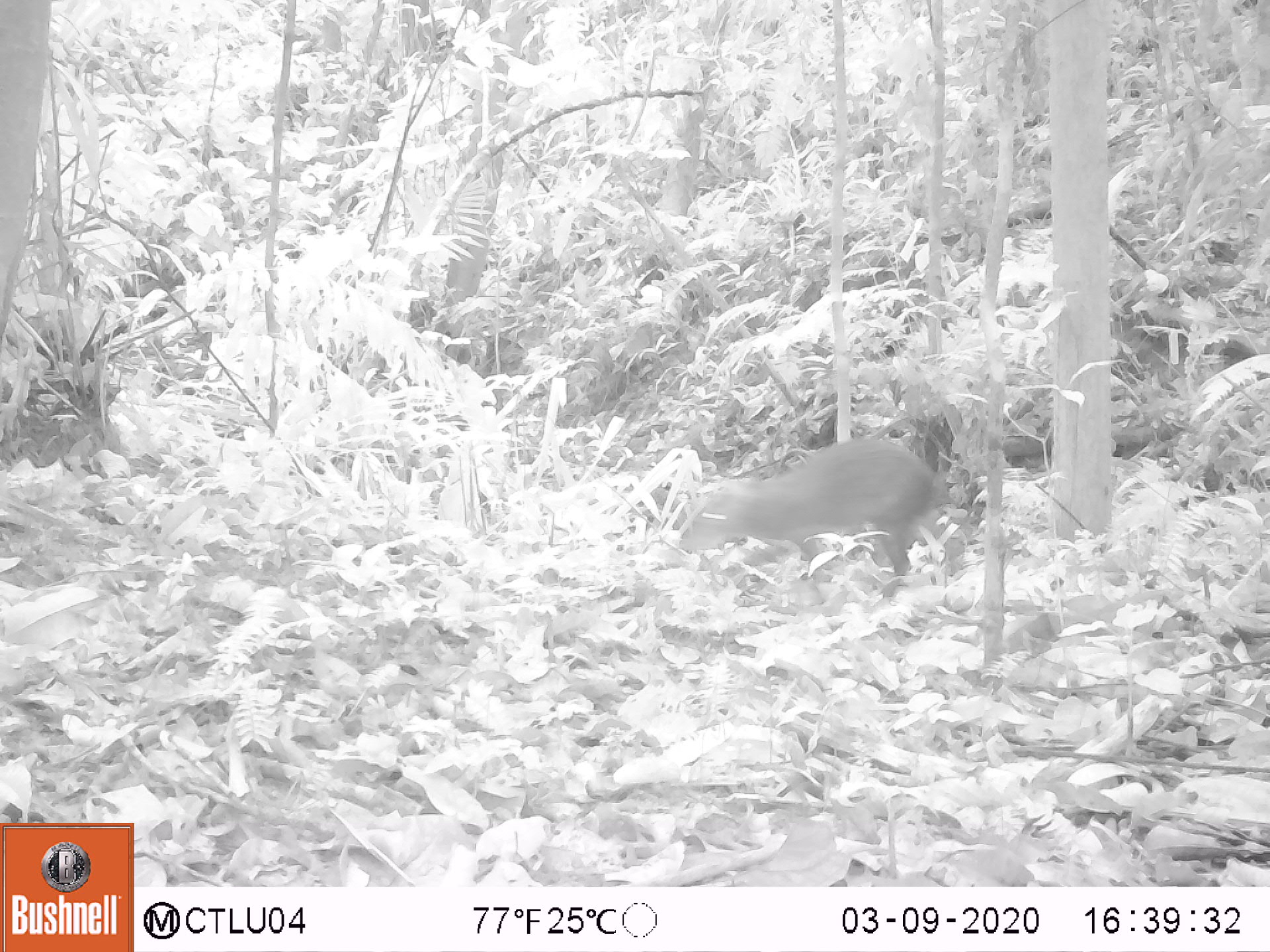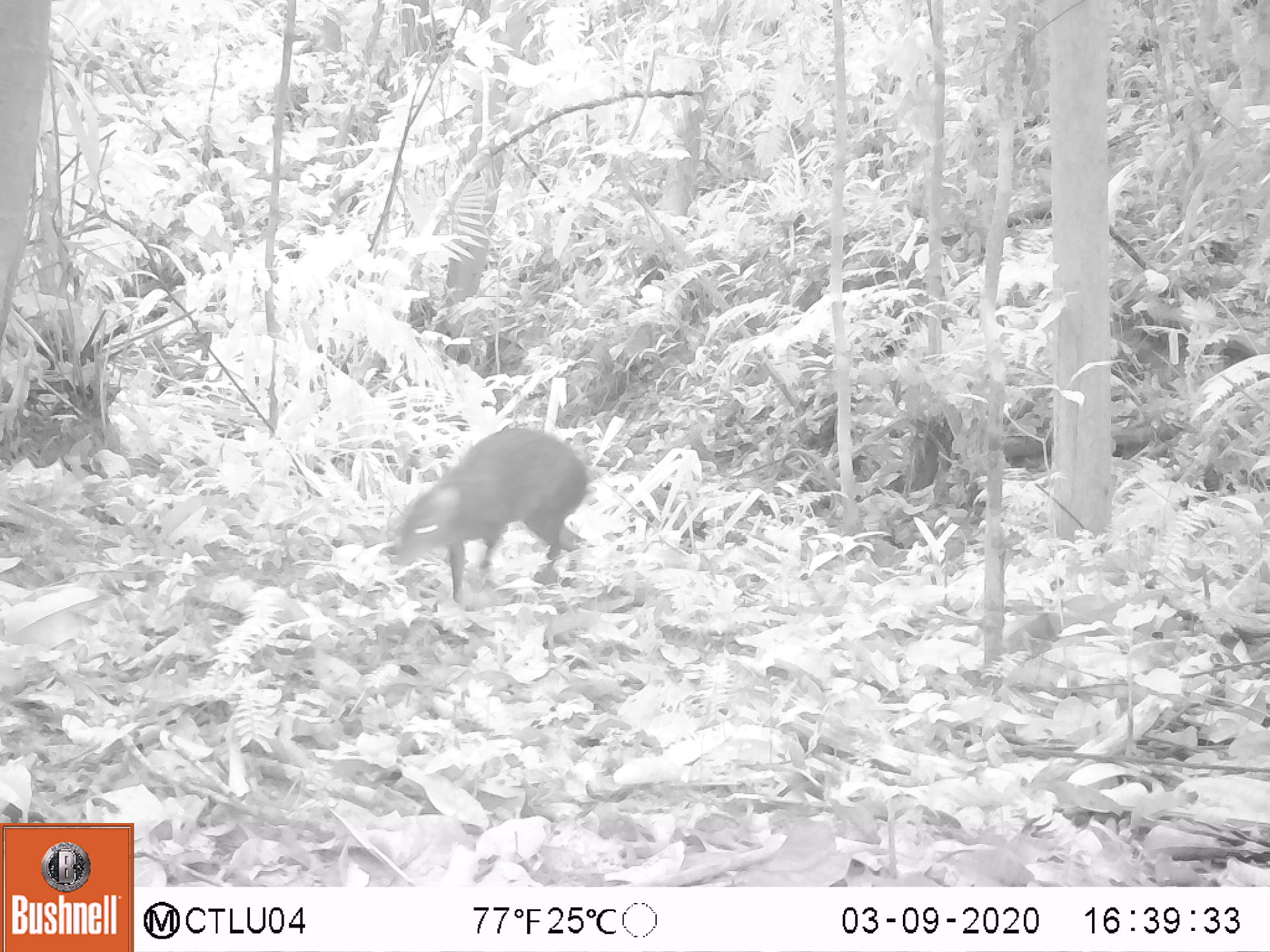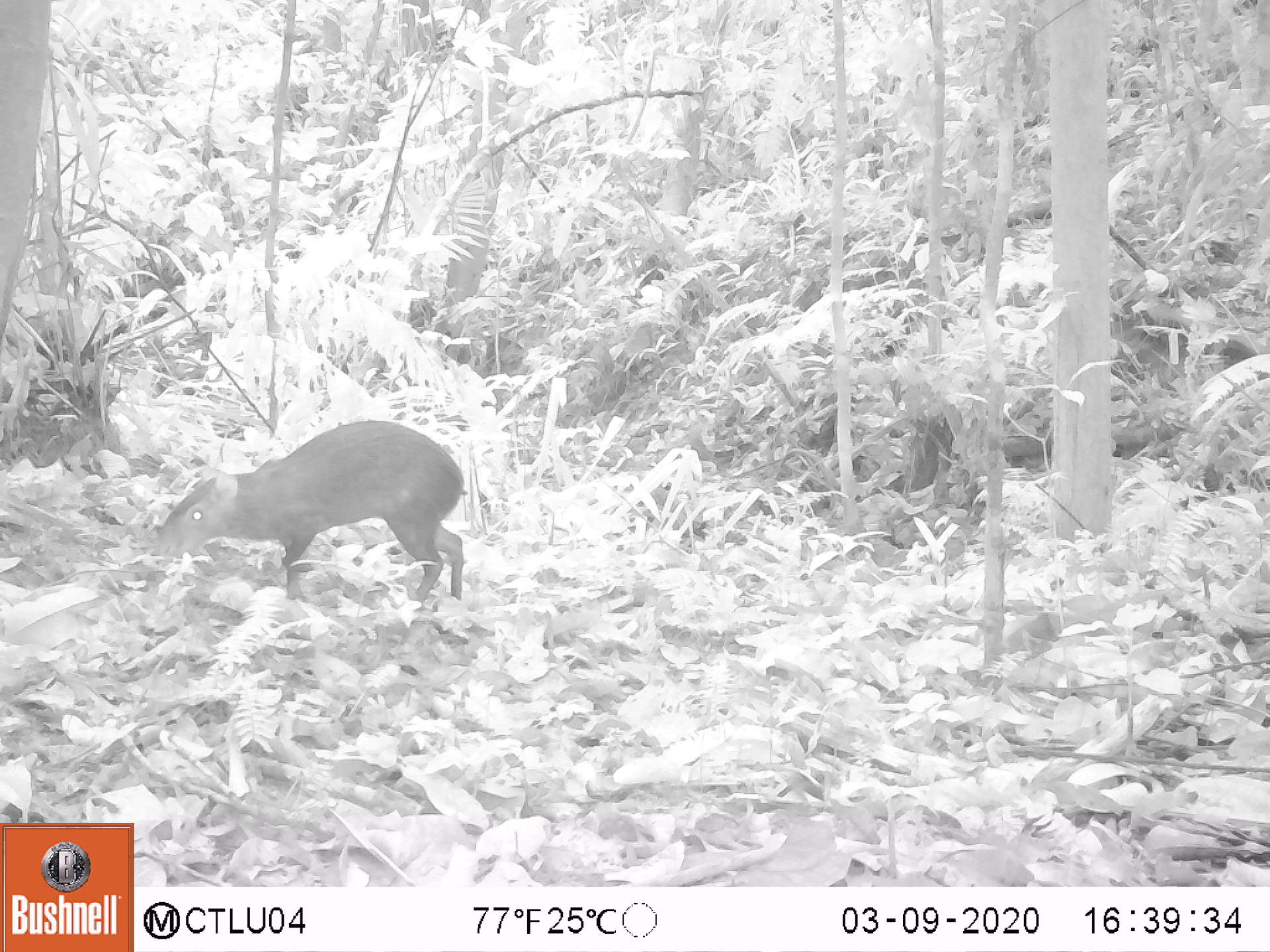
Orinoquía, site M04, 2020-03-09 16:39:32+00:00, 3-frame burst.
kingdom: Animalia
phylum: Chordata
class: Mammalia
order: Rodentia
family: Dasyproctidae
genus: Dasyprocta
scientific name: Dasyprocta fuliginosa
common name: black agouti